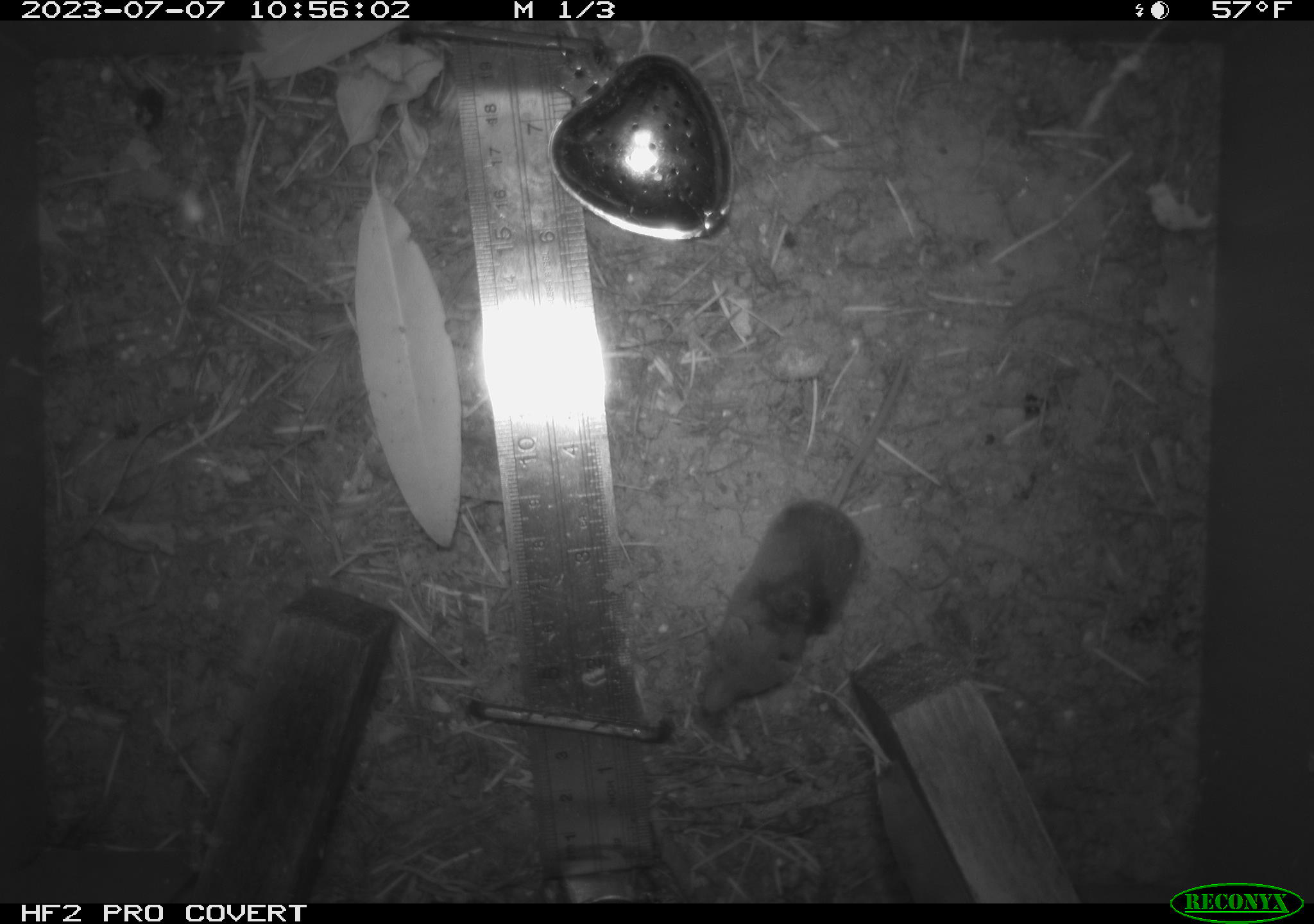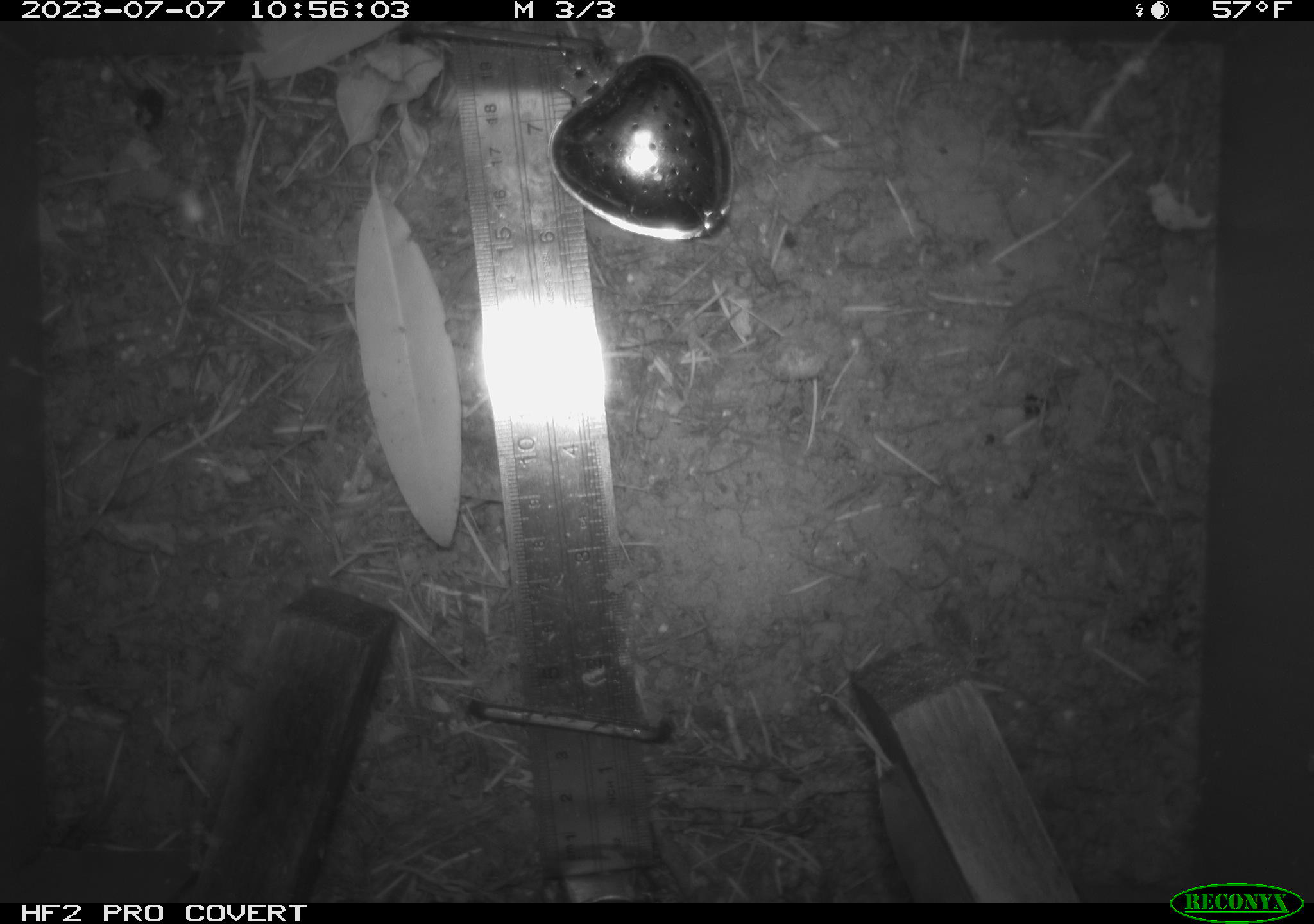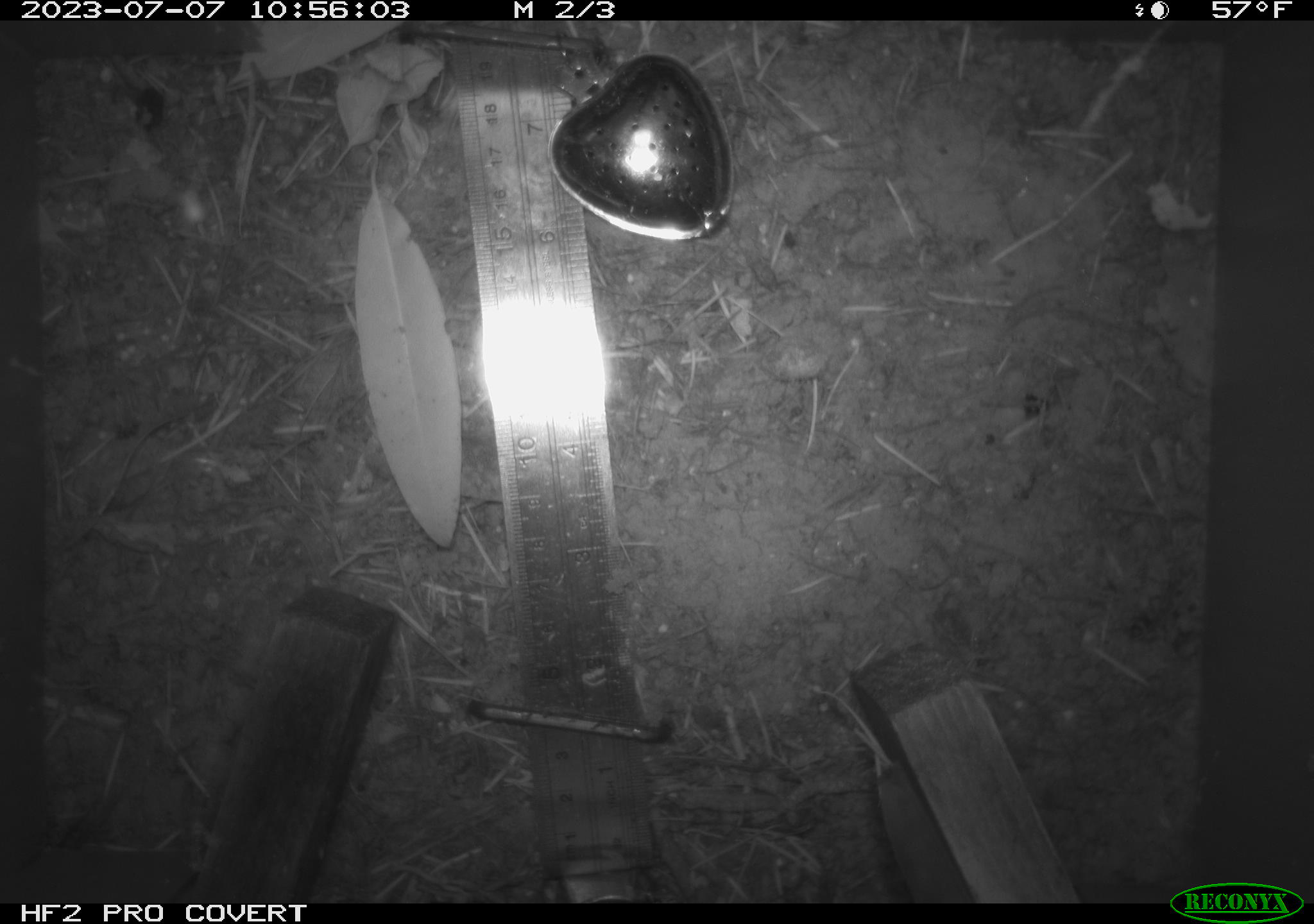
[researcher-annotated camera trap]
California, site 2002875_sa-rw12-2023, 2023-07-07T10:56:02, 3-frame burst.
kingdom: Animalia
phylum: Chordata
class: Mammalia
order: Eulipotyphla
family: Soricidae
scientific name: Soricidae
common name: shrews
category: soricidae family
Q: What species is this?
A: Soricidae family (shrews) (Soricidae).